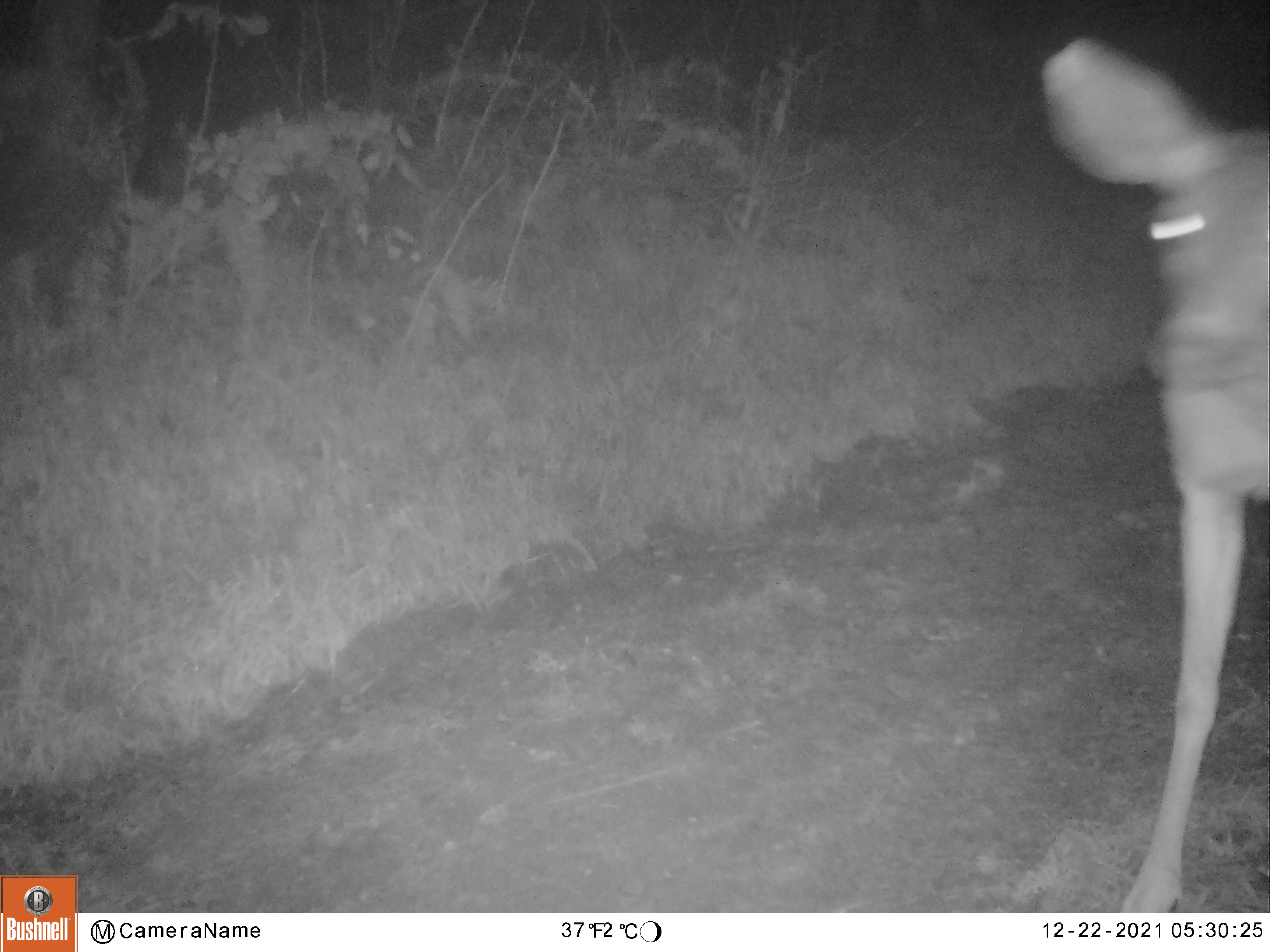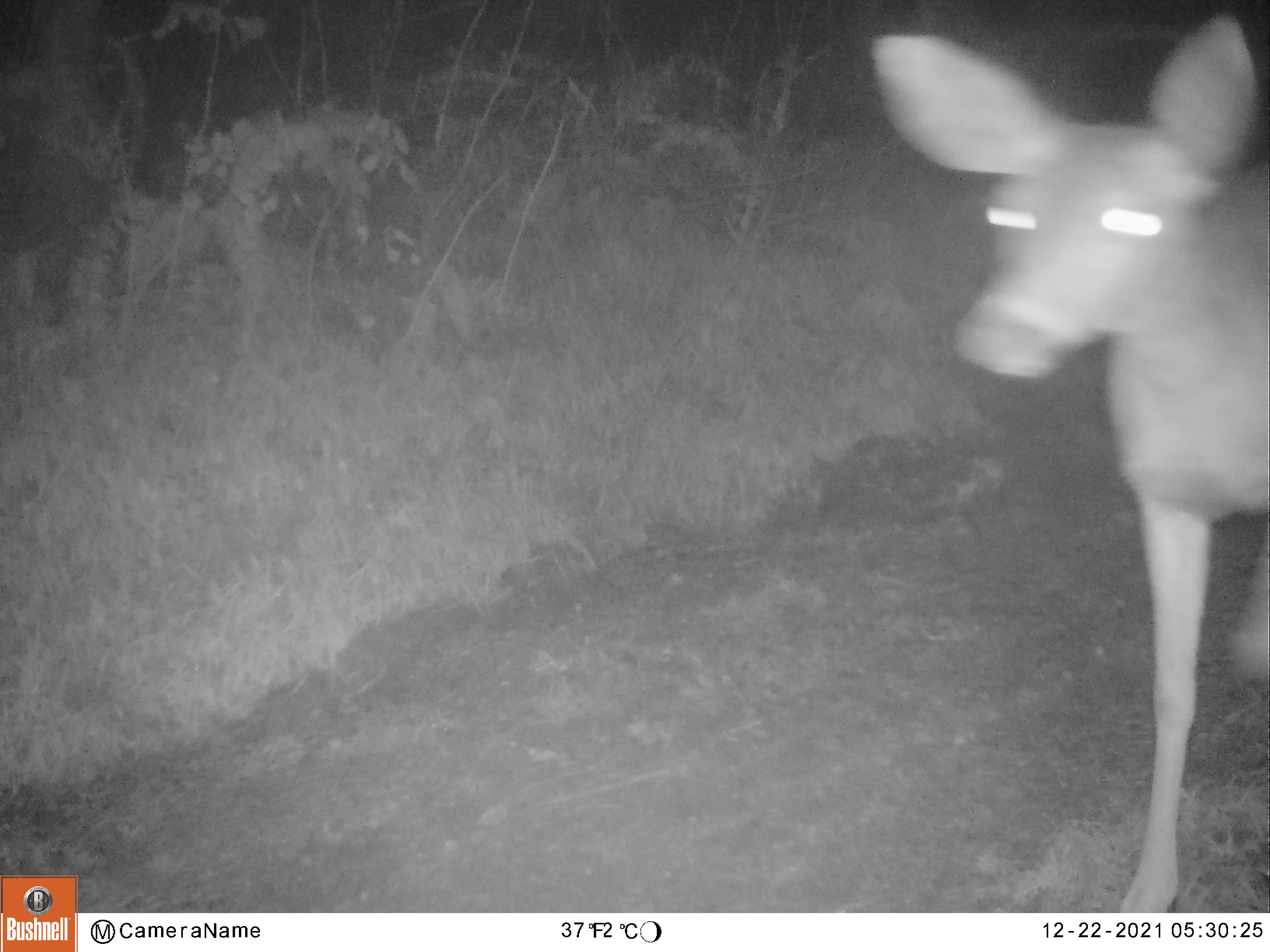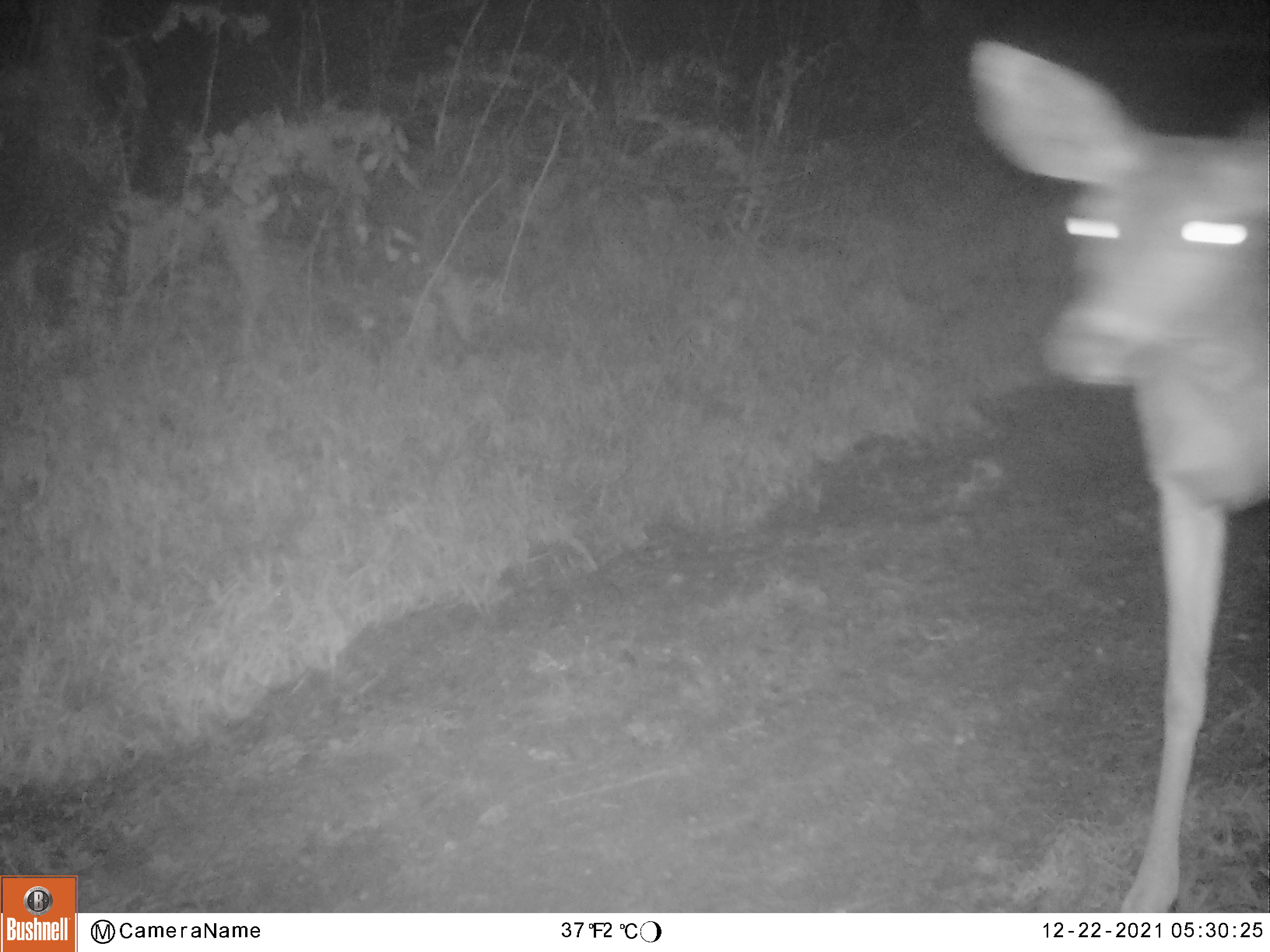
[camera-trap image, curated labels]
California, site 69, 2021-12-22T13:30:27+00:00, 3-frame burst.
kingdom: Animalia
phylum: Chordata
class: Mammalia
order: Artiodactyla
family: Cervidae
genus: Odocoileus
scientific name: Odocoileus hemionus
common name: mule deer